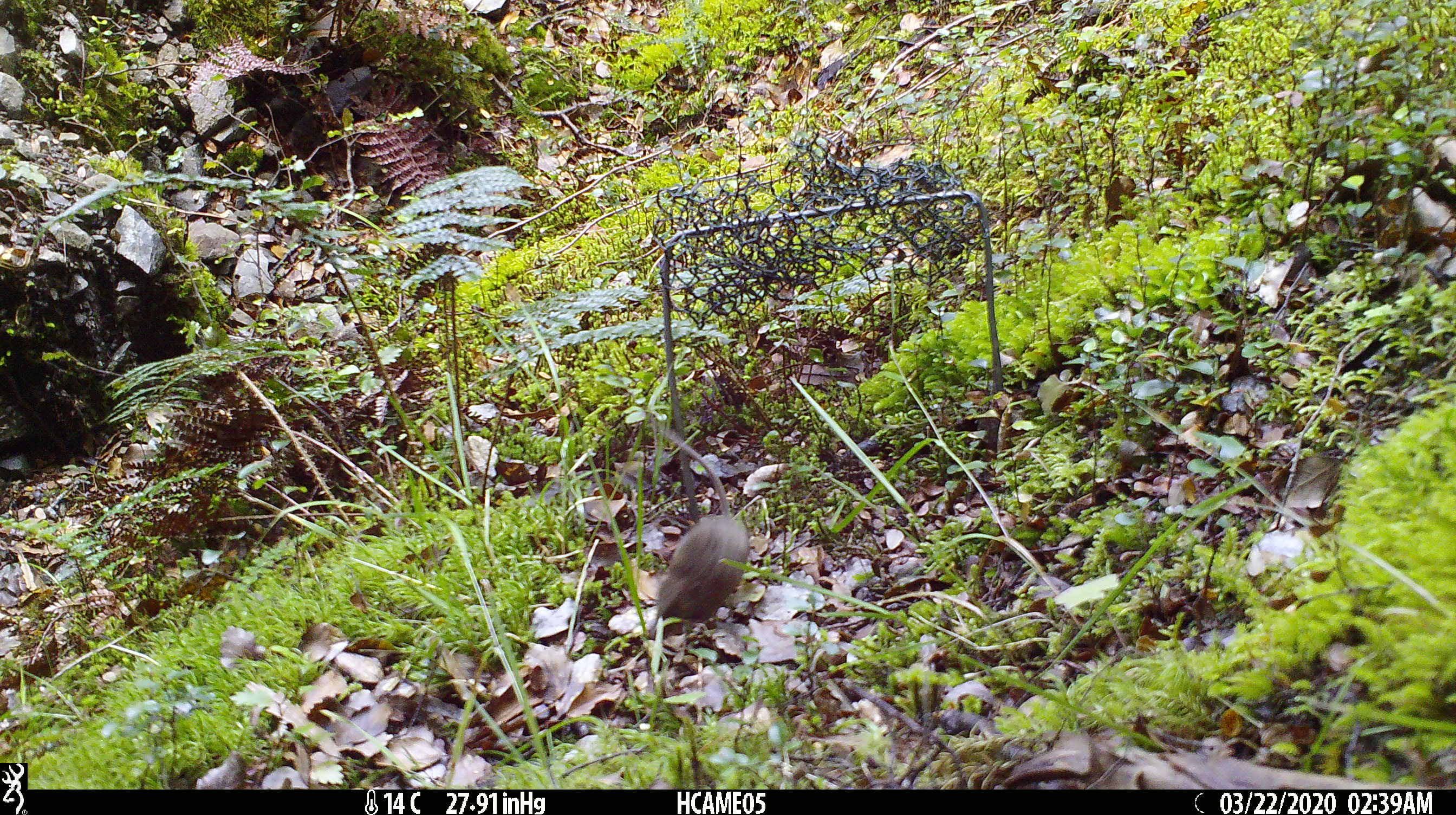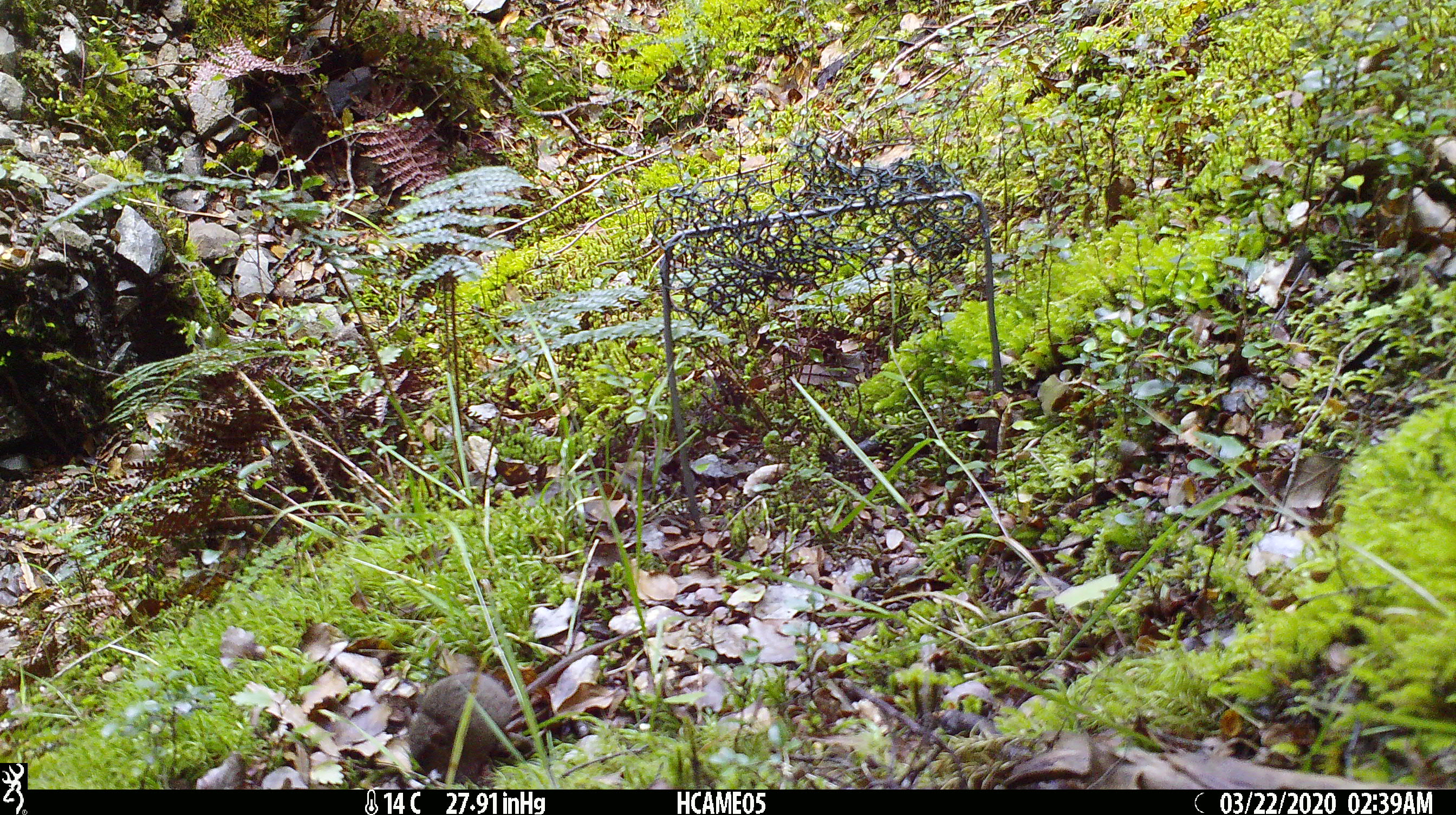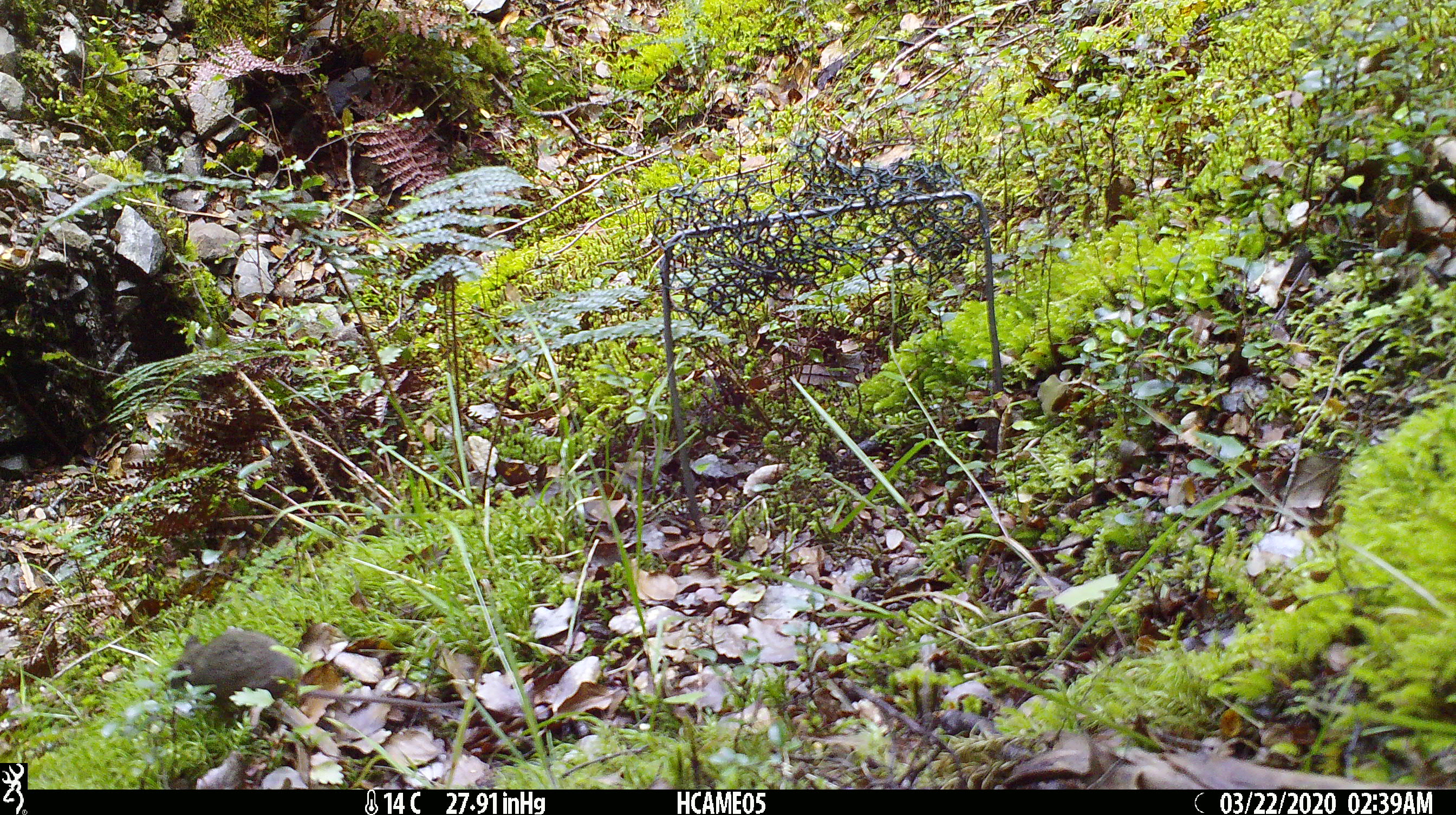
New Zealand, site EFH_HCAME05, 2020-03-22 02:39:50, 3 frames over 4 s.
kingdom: Animalia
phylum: Chordata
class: Mammalia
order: Rodentia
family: Muridae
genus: Mus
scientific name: Mus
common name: mouse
Mouse (Mus).